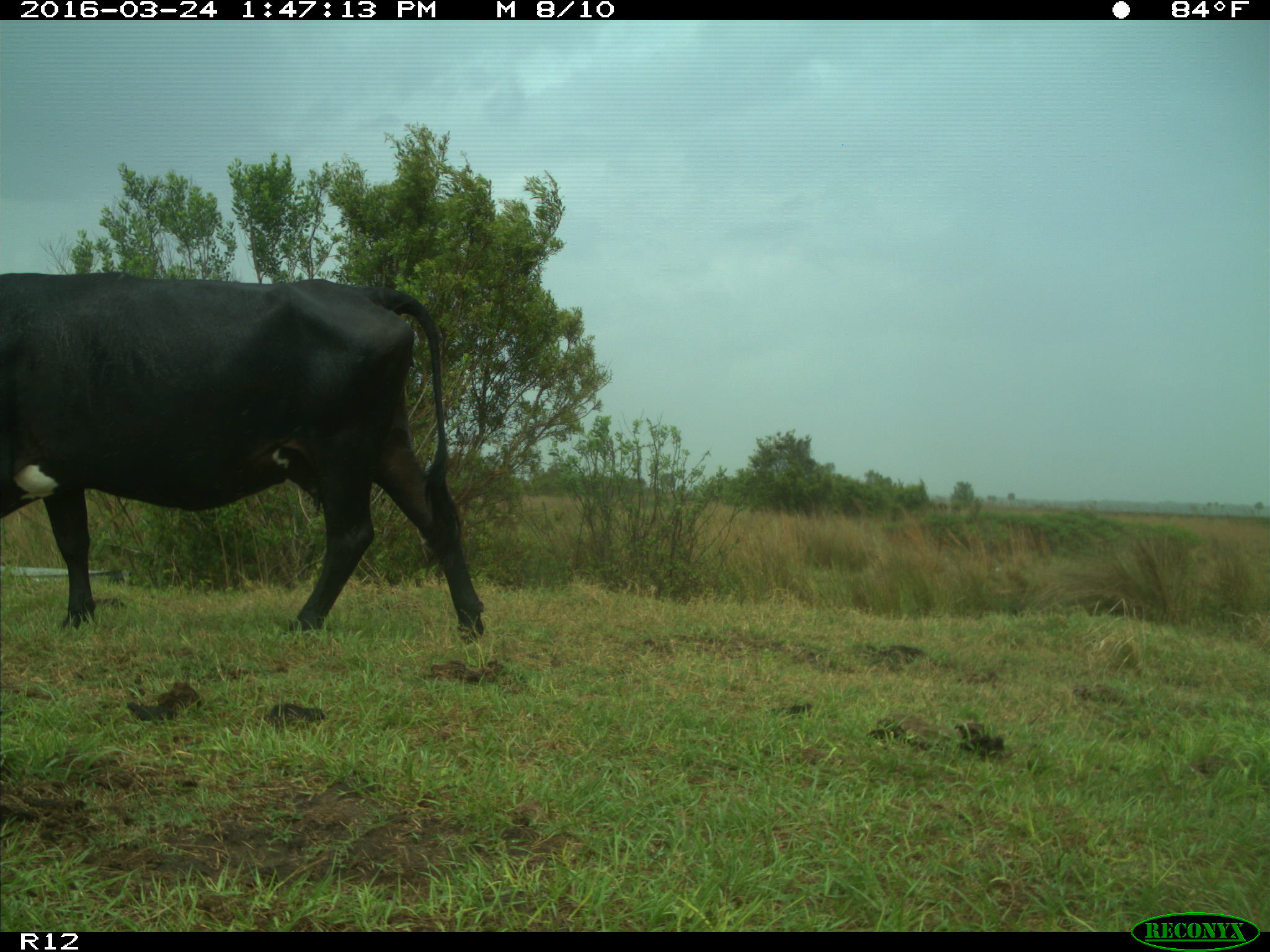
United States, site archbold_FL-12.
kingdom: Animalia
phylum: Chordata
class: Mammalia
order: Artiodactyla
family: Bovidae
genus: Bos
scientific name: Bos taurus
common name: domestic cow